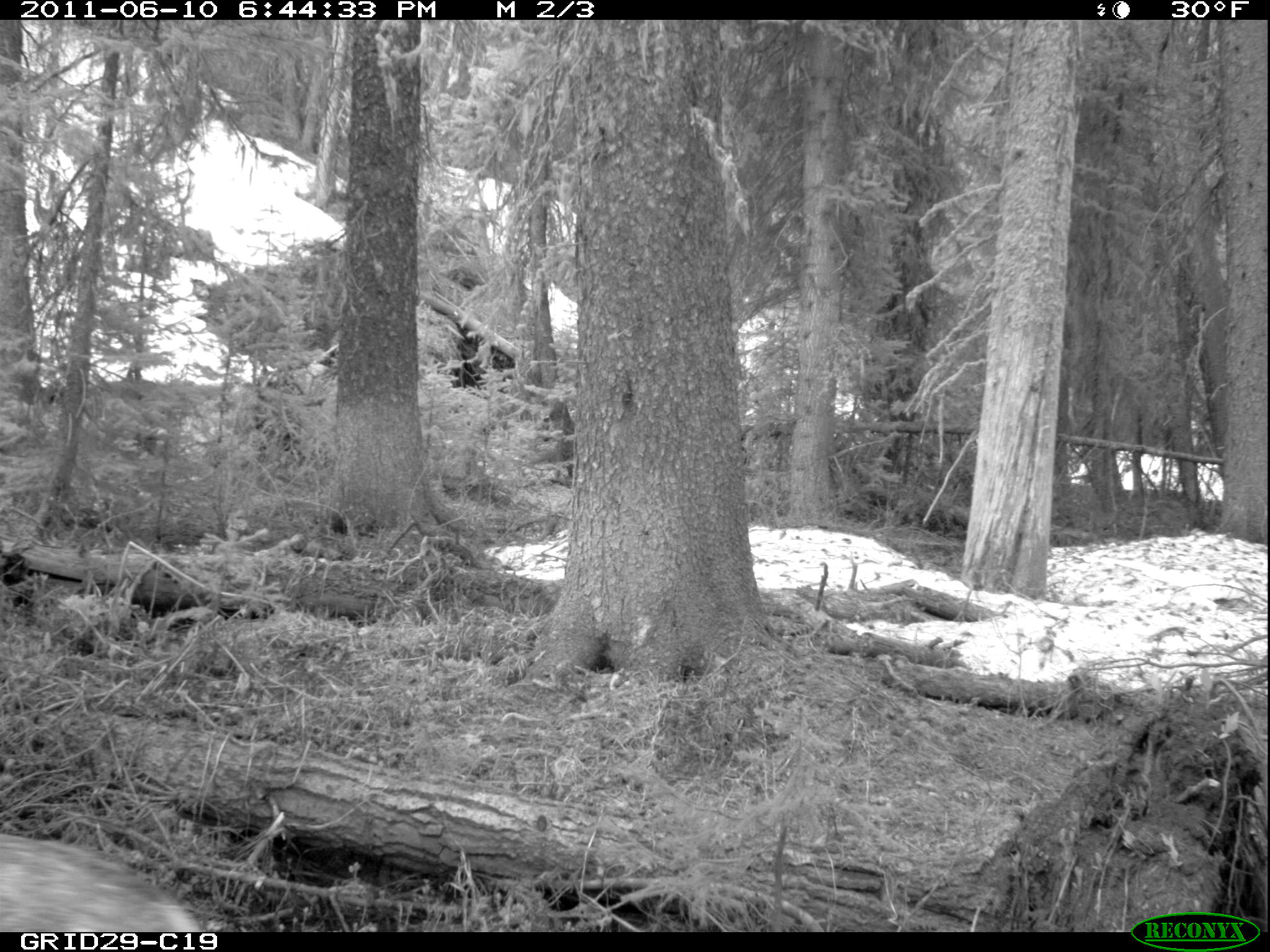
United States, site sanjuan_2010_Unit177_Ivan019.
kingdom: Animalia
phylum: Chordata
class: Mammalia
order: Artiodactyla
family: Cervidae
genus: Odocoileus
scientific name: Odocoileus hemionus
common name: mule deer